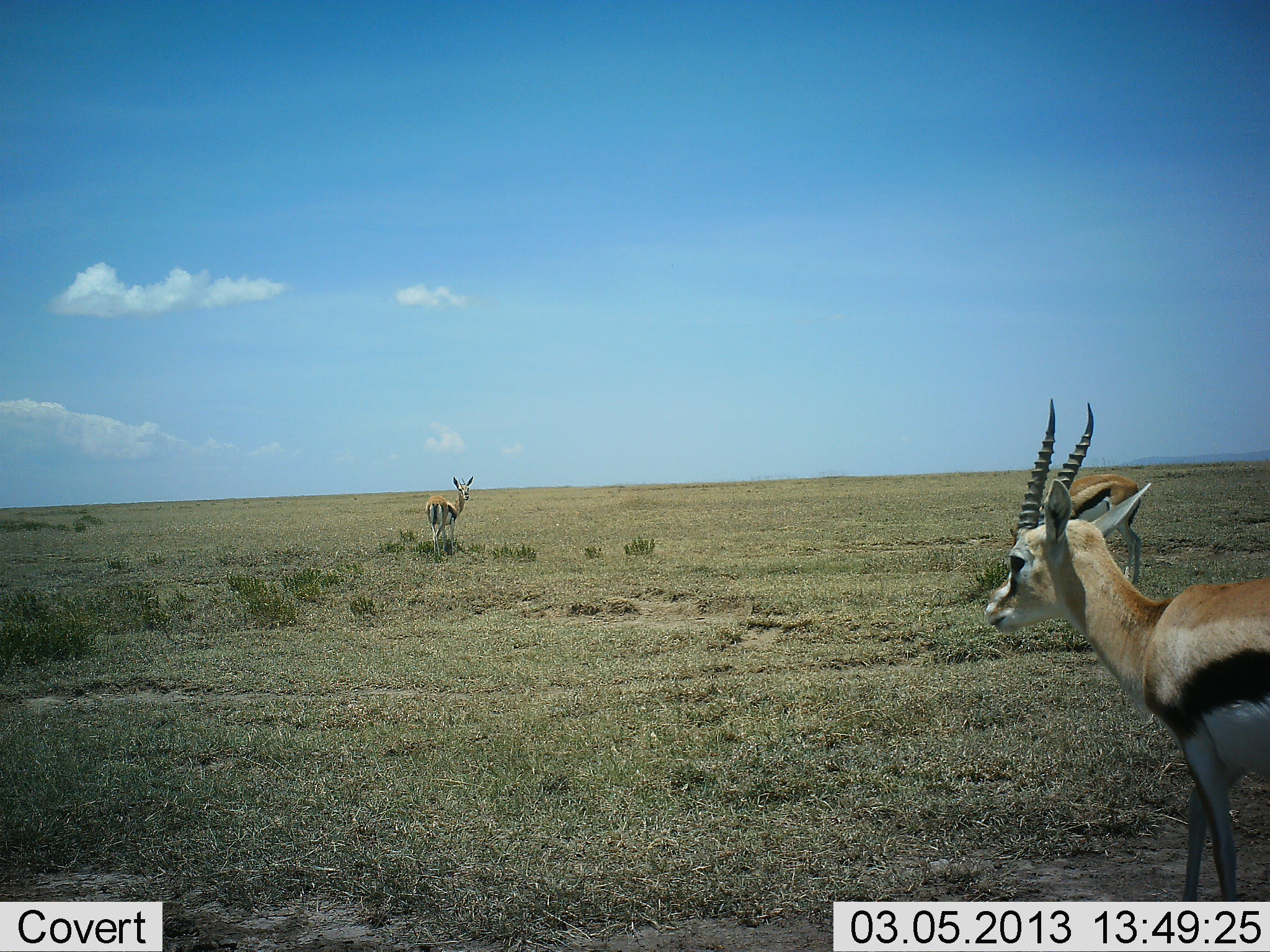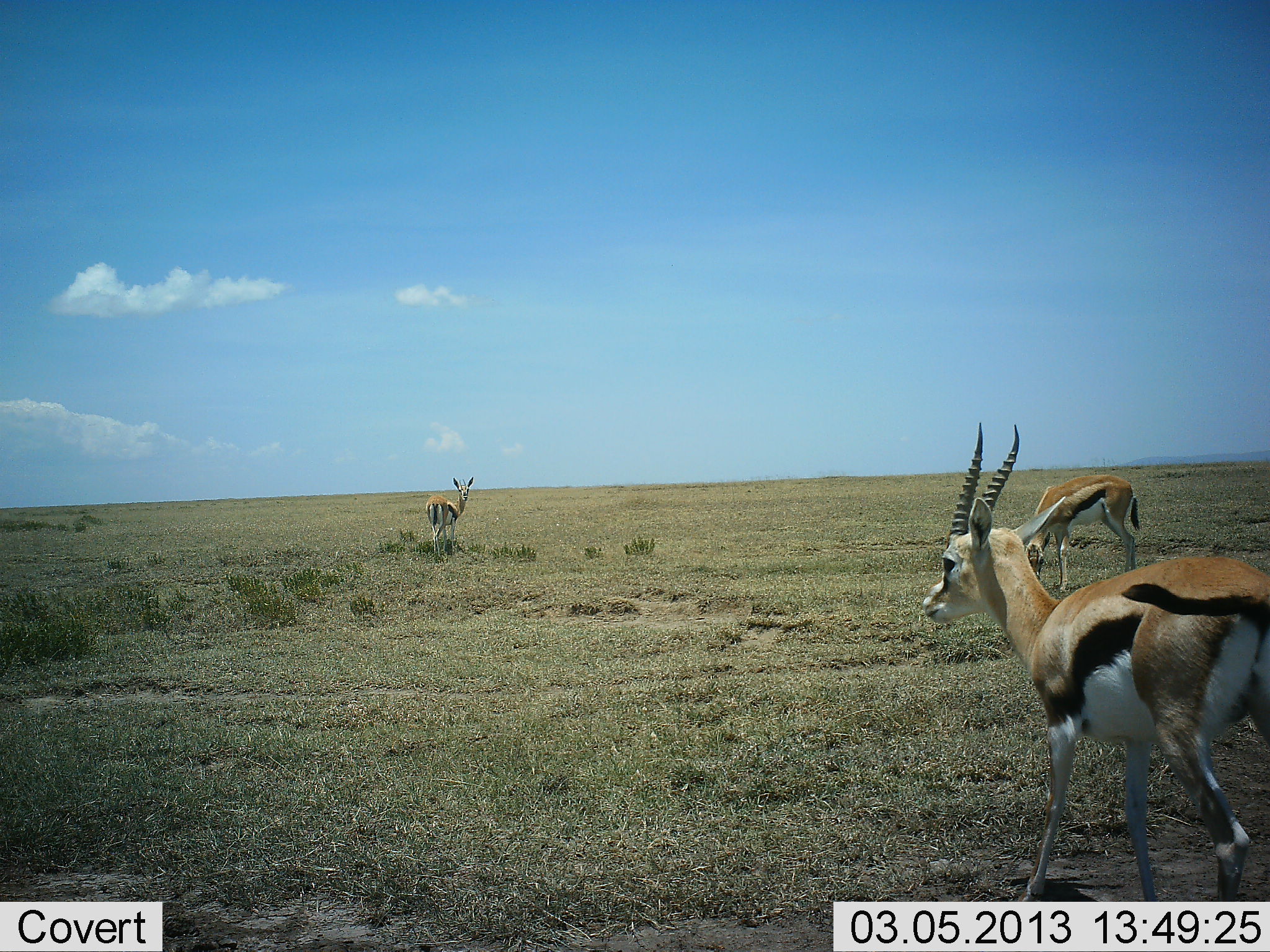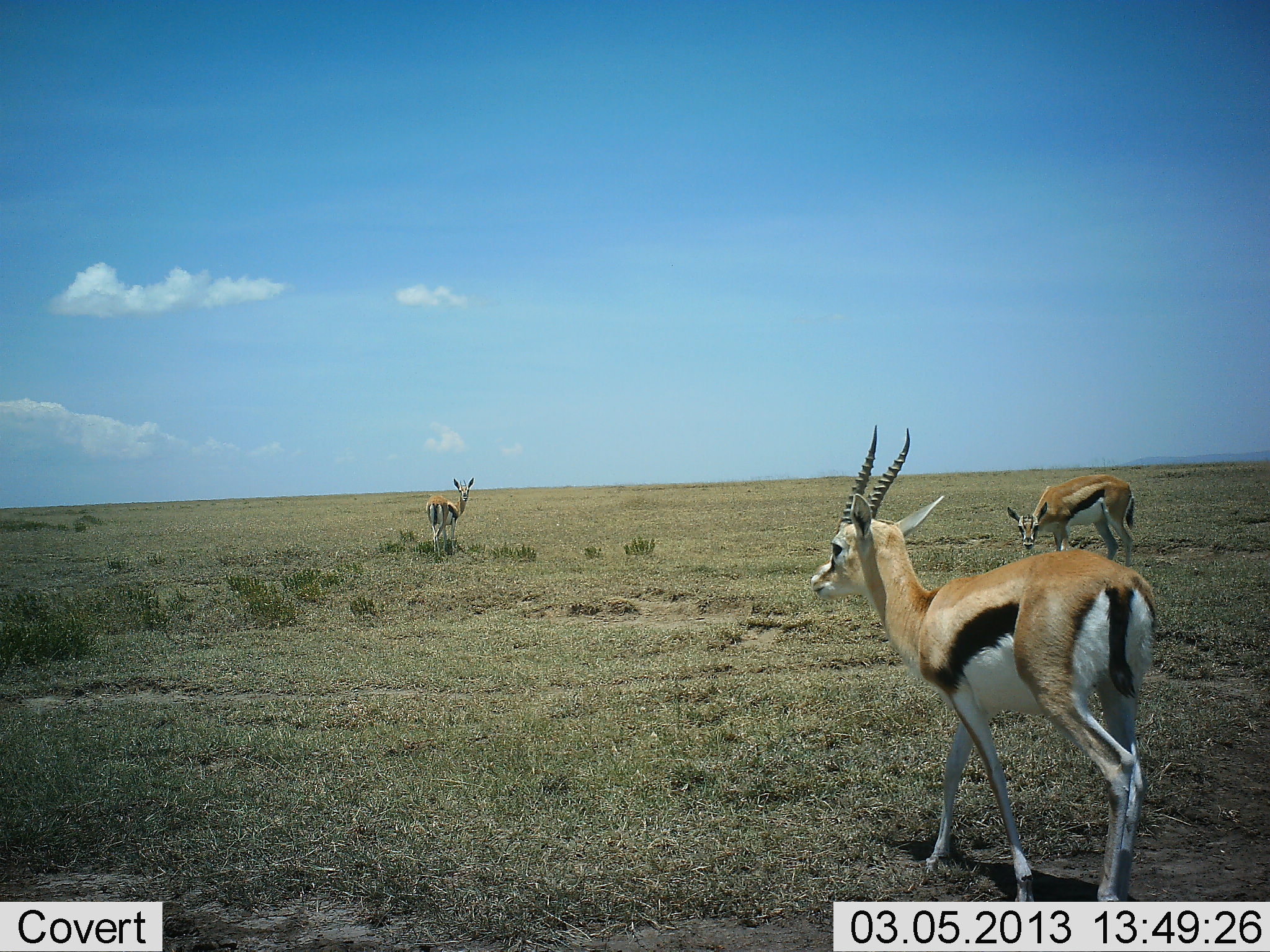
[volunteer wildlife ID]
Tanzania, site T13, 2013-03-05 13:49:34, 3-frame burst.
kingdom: Animalia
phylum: Chordata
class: Mammalia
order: Artiodactyla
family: Bovidae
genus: Eudorcas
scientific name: Eudorcas thomsonii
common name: thomson's gazelle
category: gazellethomsons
Gazellethomsons (thomson's gazelle) (Eudorcas thomsonii), count 3. Behavior (volunteer vote fractions): standing 82%, resting 0%, moving 77%, interacting 0%. Young present (vote fraction): 0%. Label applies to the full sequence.